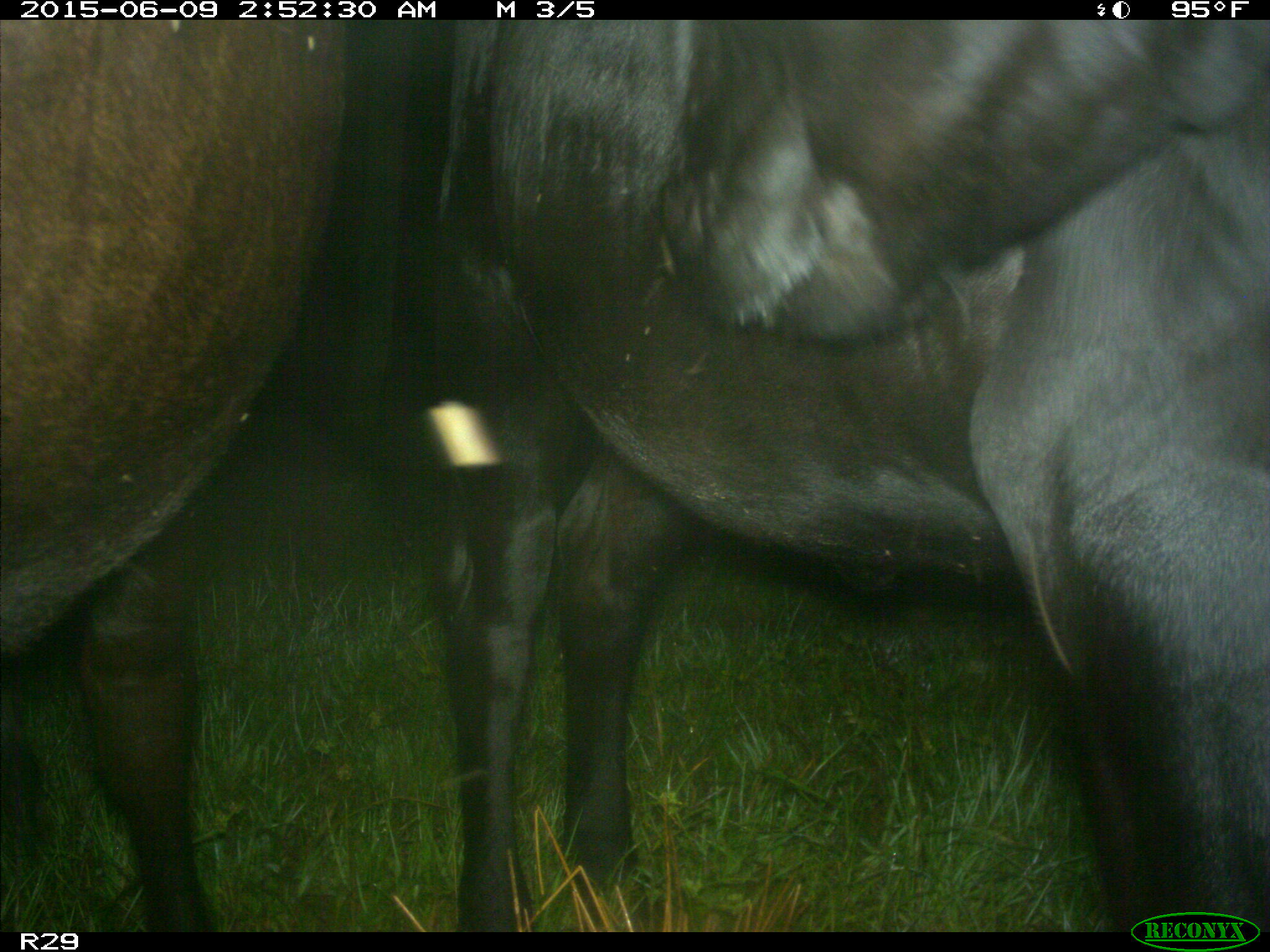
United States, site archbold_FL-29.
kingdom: Animalia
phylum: Chordata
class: Mammalia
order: Artiodactyla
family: Bovidae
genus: Bos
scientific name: Bos taurus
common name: domestic cow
Bos taurus (domestic cow).